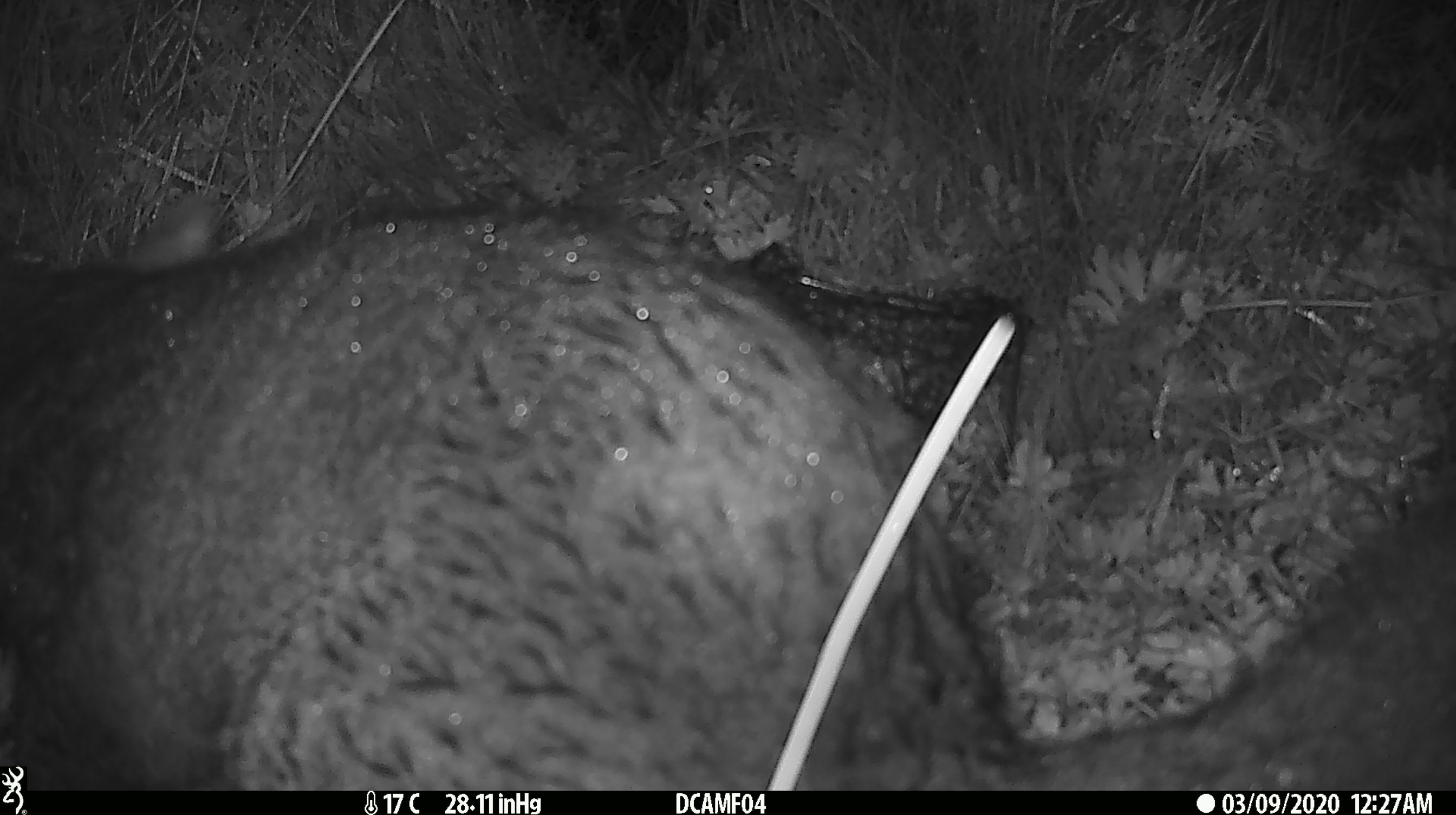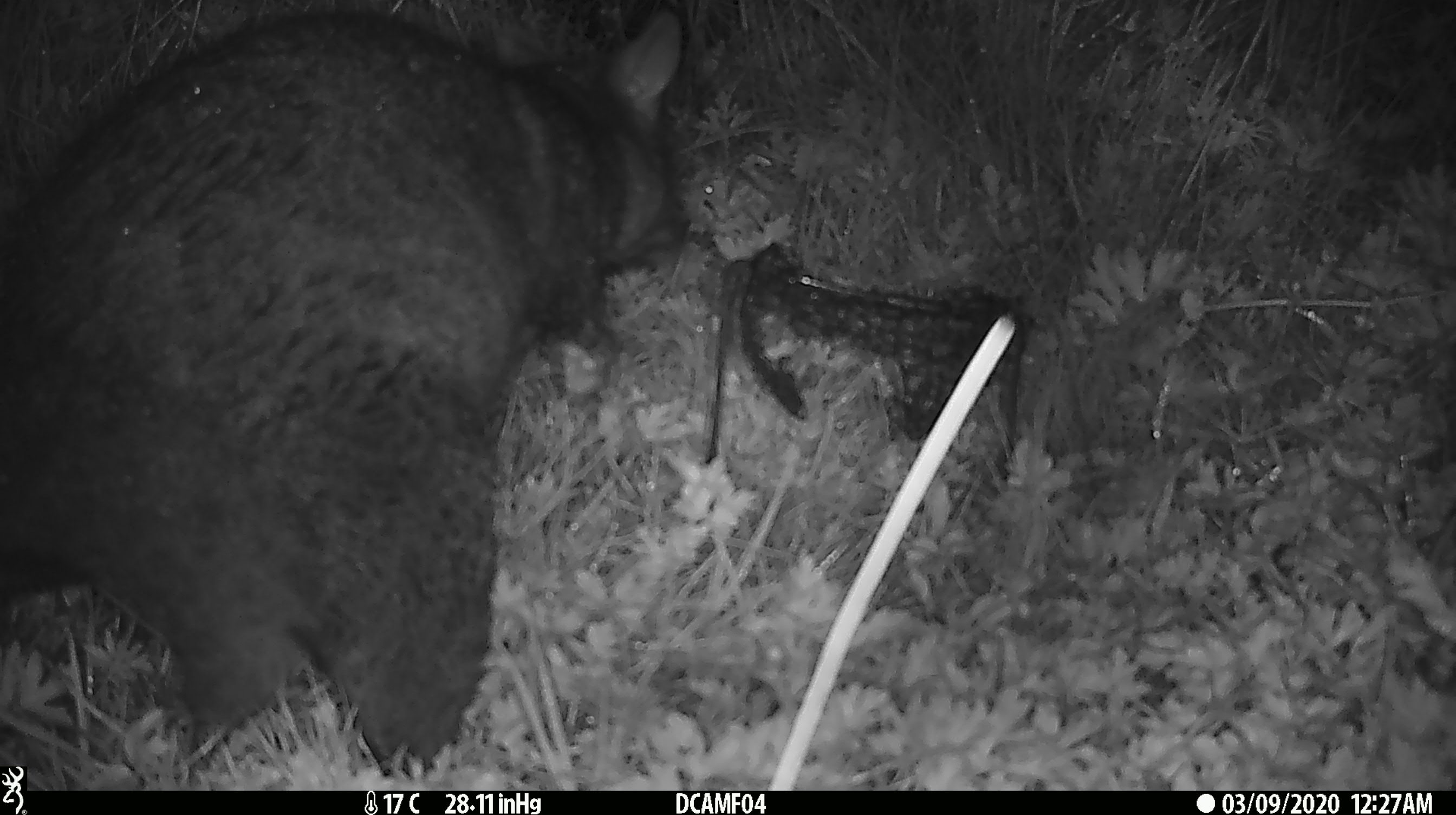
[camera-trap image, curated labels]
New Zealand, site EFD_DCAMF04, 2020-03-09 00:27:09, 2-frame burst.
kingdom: Animalia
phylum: Chordata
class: Mammalia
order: Diprotodontia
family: Phalangeridae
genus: Trichosurus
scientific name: Trichosurus vulpecula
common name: common brushtail possum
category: possum